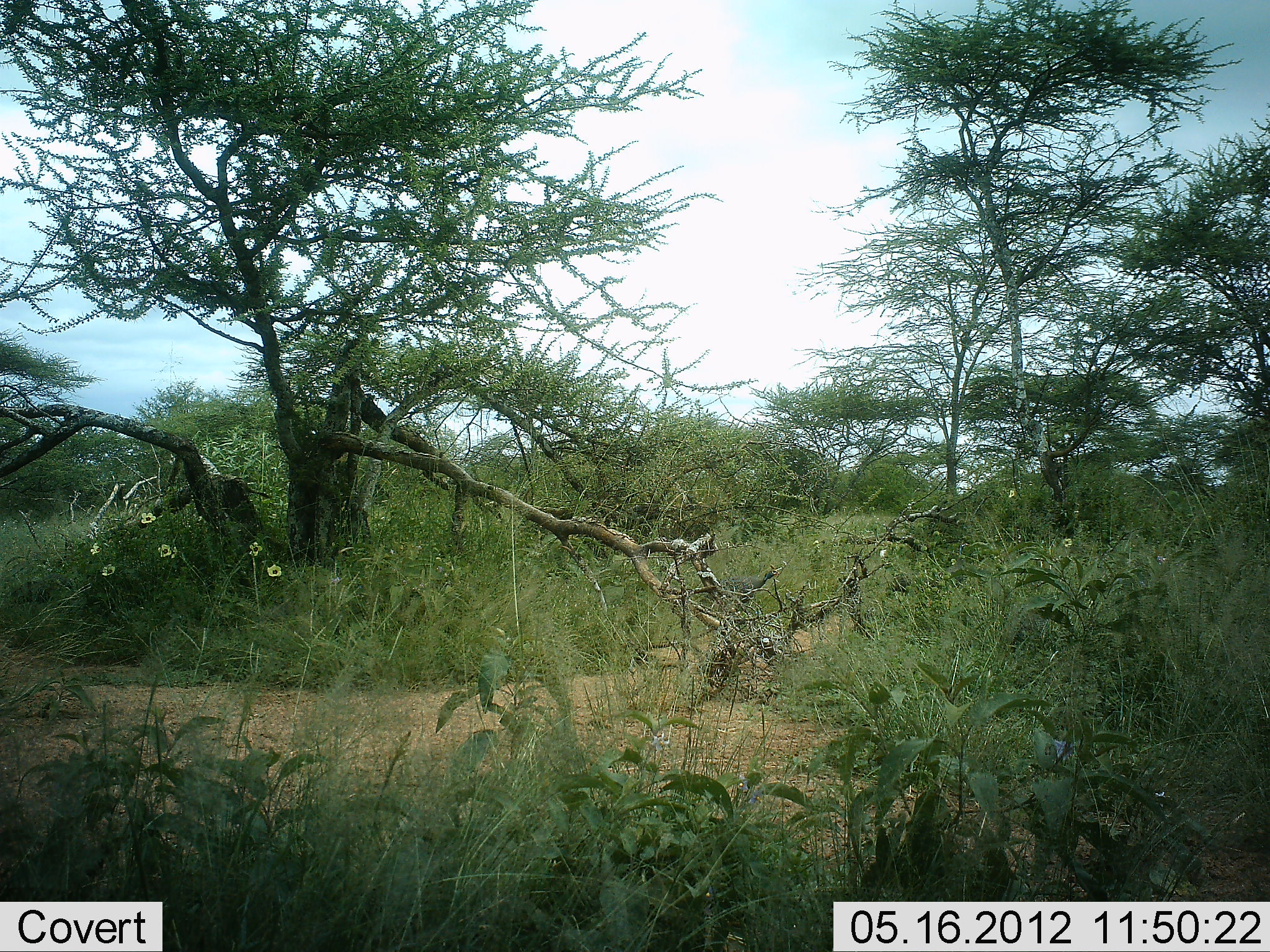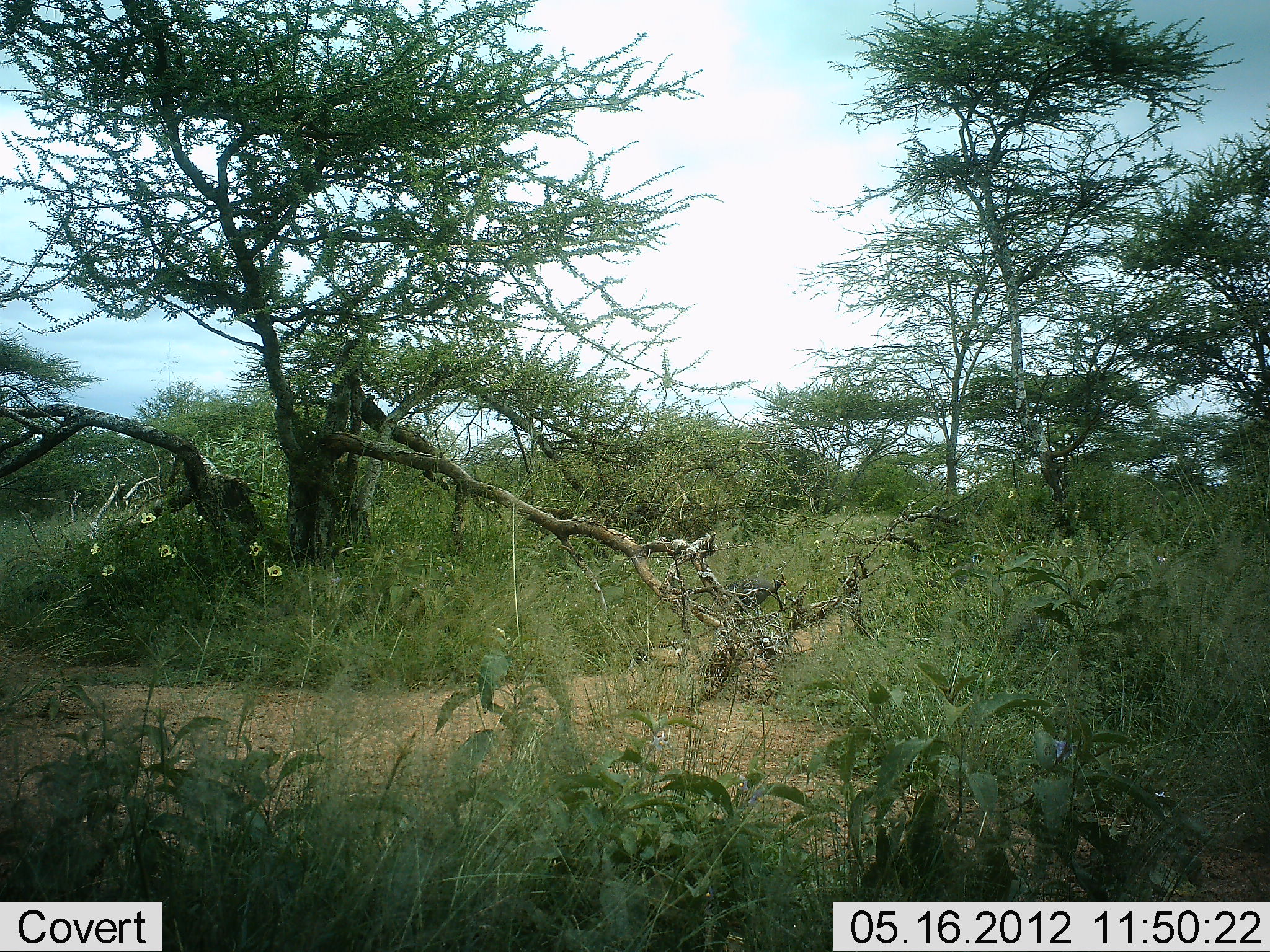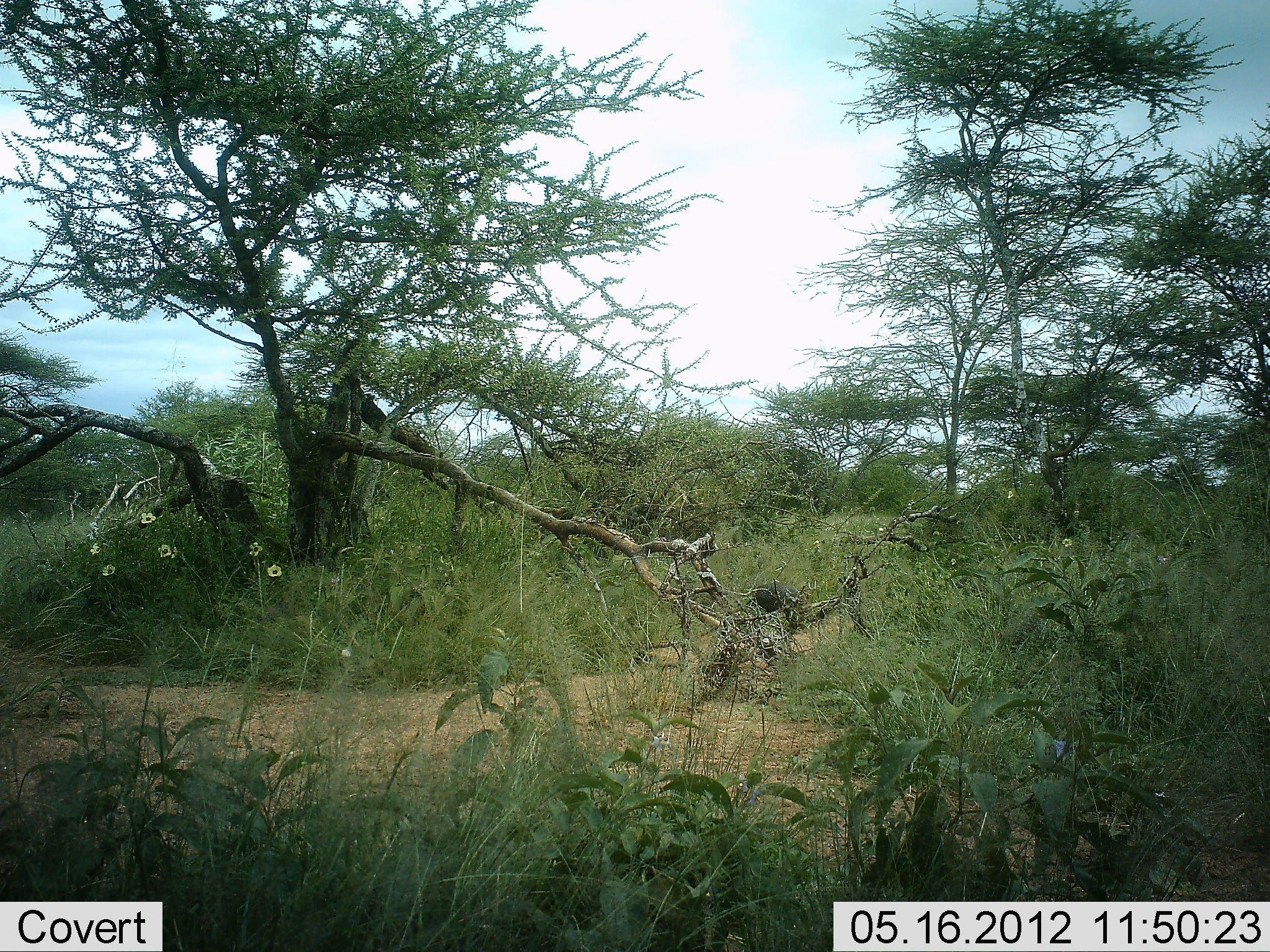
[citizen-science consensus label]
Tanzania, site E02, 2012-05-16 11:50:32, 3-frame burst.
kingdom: Animalia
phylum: Chordata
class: Aves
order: Galliformes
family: Numididae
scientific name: Numididae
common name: guinea fowl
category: guineafowl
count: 2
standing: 0%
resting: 0%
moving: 100%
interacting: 0%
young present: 0%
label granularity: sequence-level